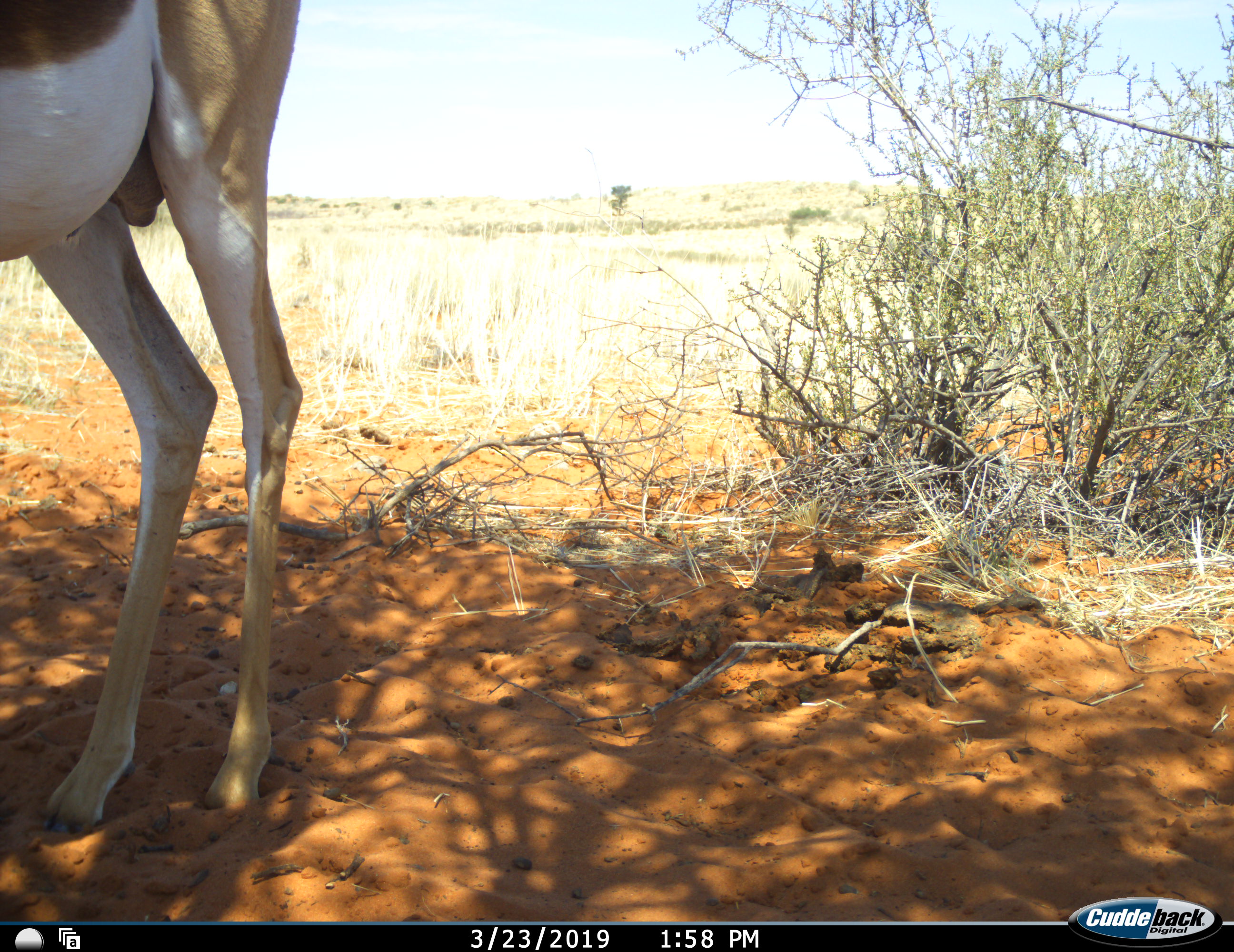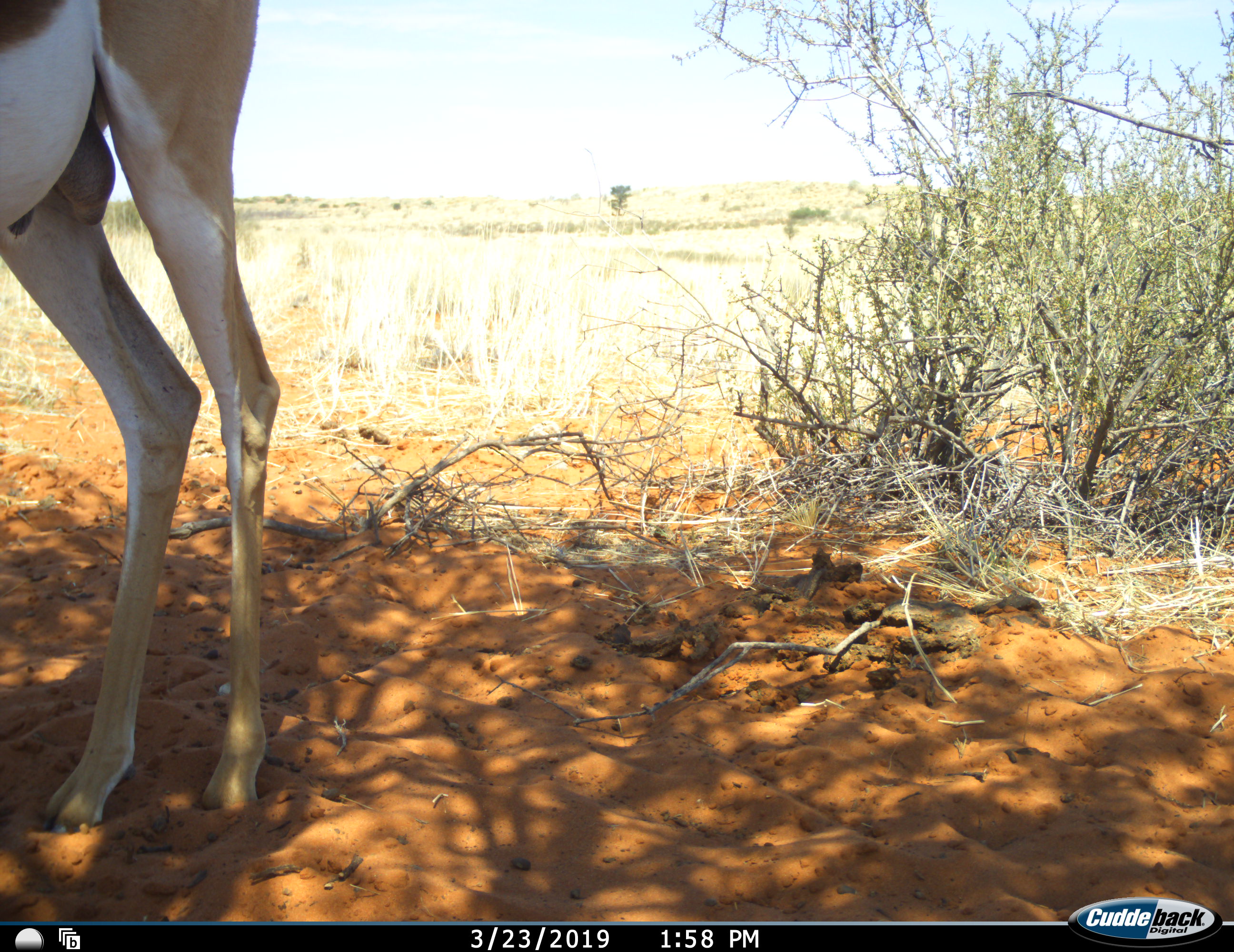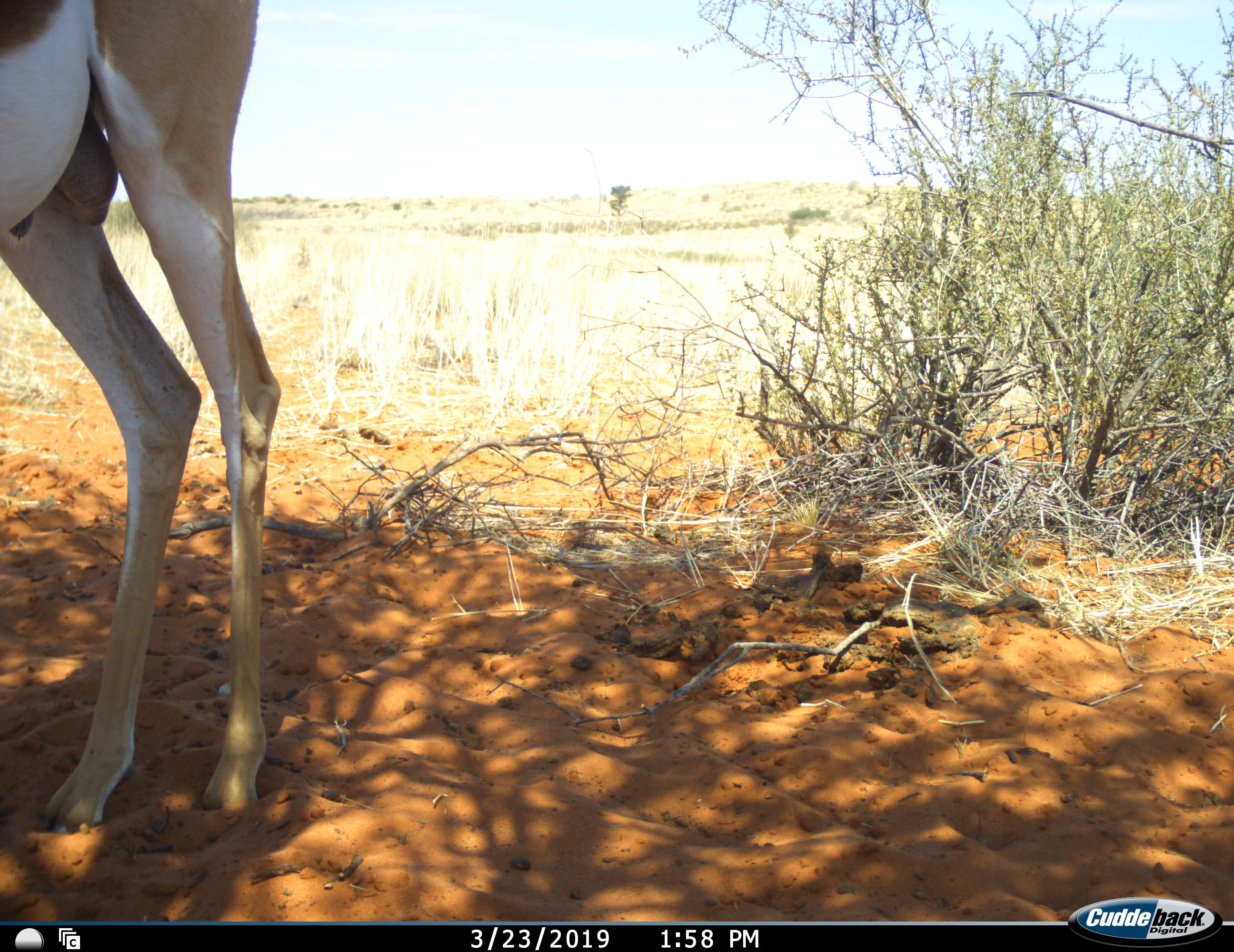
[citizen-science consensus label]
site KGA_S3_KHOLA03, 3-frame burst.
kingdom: Animalia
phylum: Chordata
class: Mammalia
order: Artiodactyla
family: Bovidae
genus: Antidorcas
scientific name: Antidorcas marsupialis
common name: springbok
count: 1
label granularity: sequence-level